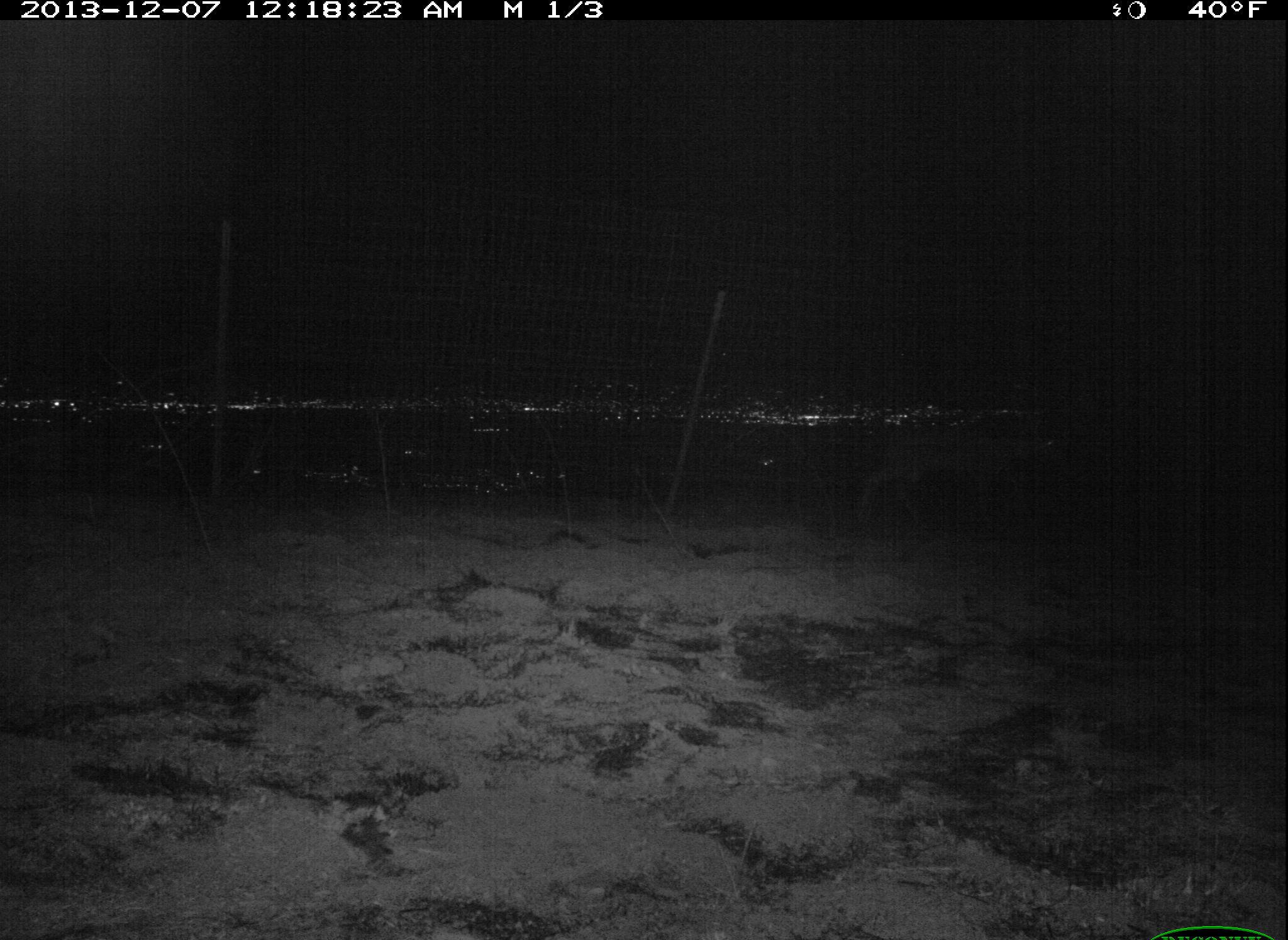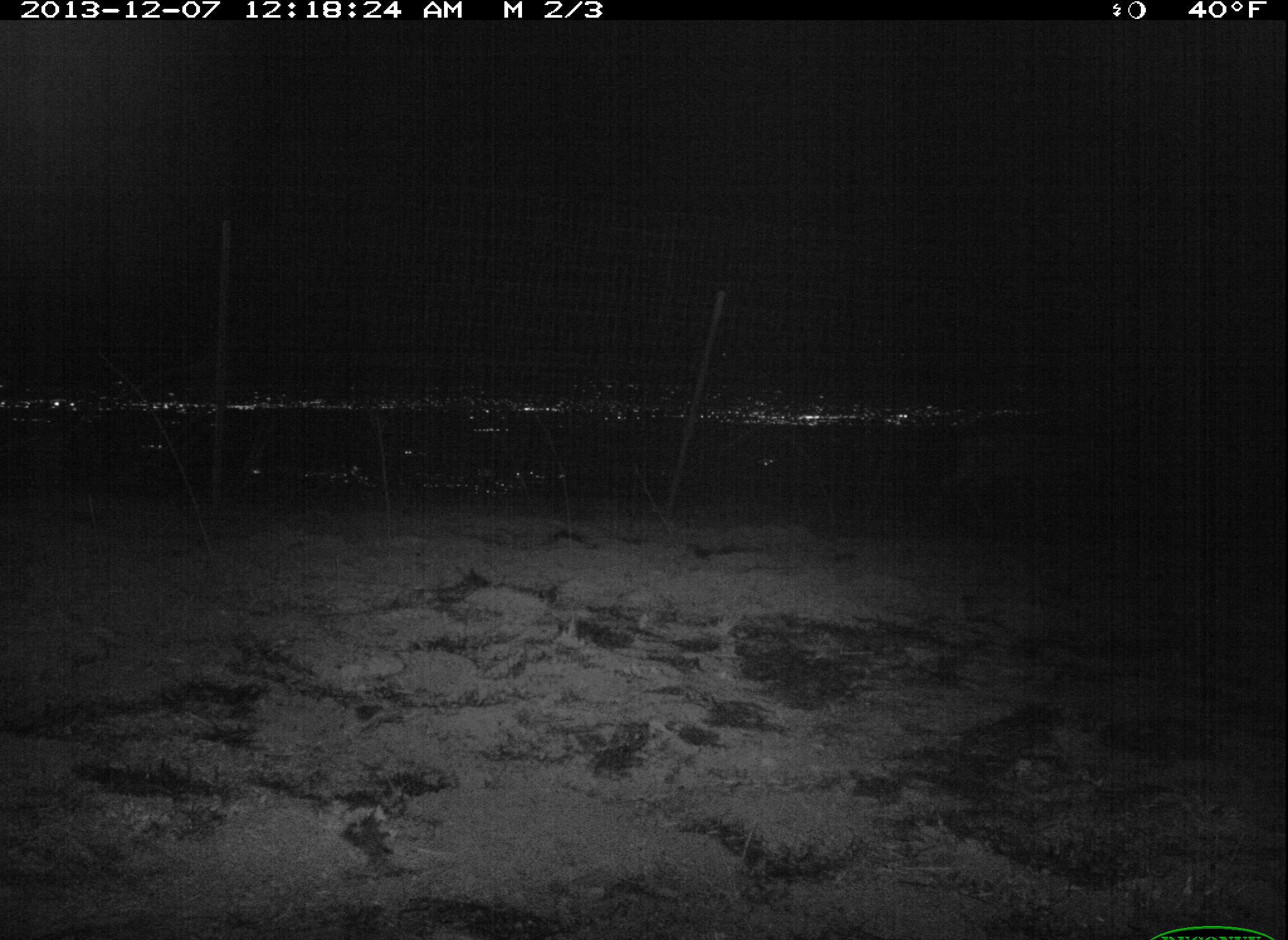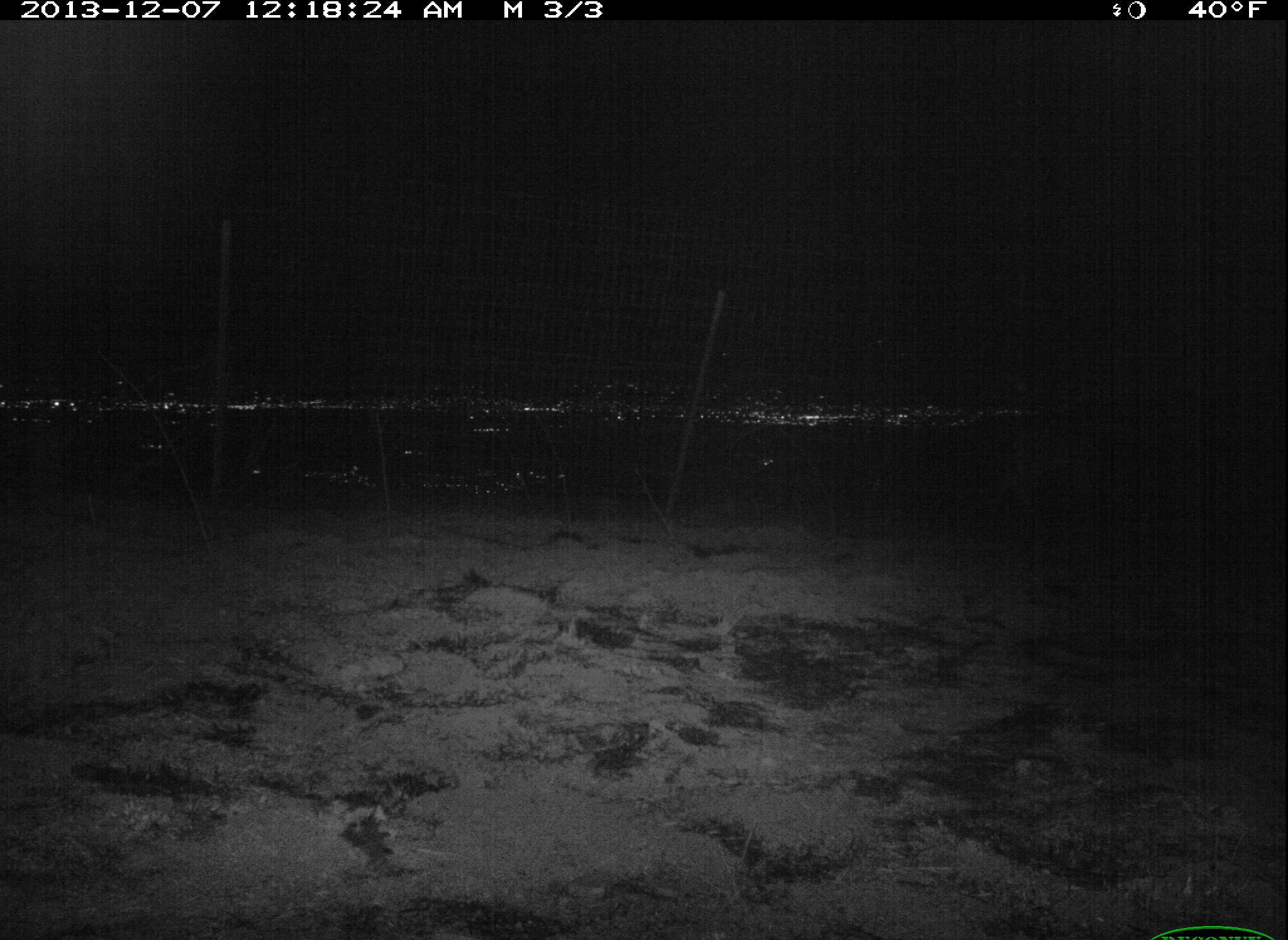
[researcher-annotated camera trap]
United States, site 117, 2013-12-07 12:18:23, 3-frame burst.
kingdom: Animalia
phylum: Chordata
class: Mammalia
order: Artiodactyla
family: Cervidae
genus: Odocoileus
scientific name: Odocoileus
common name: deer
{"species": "deer (Odocoileus)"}